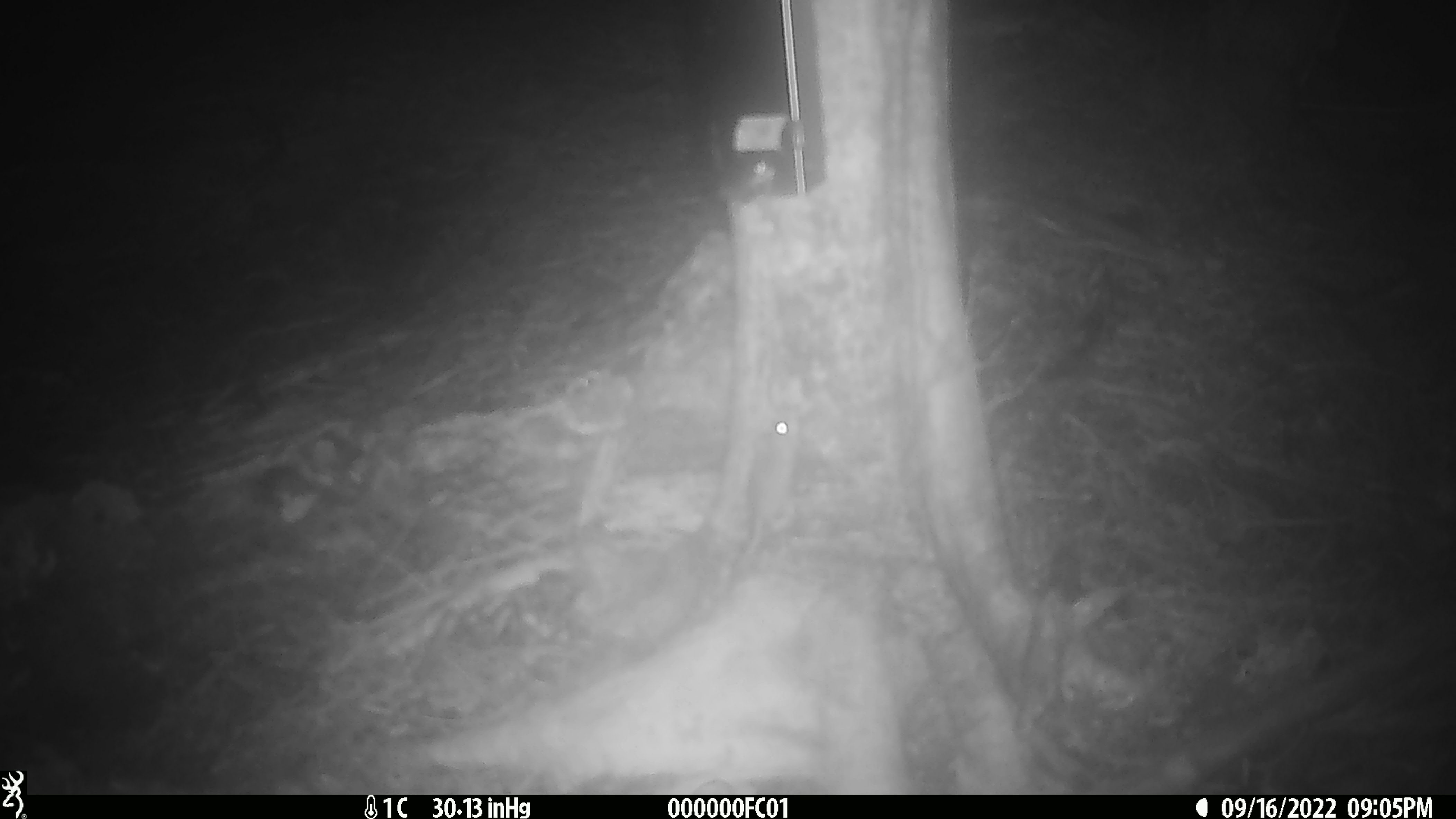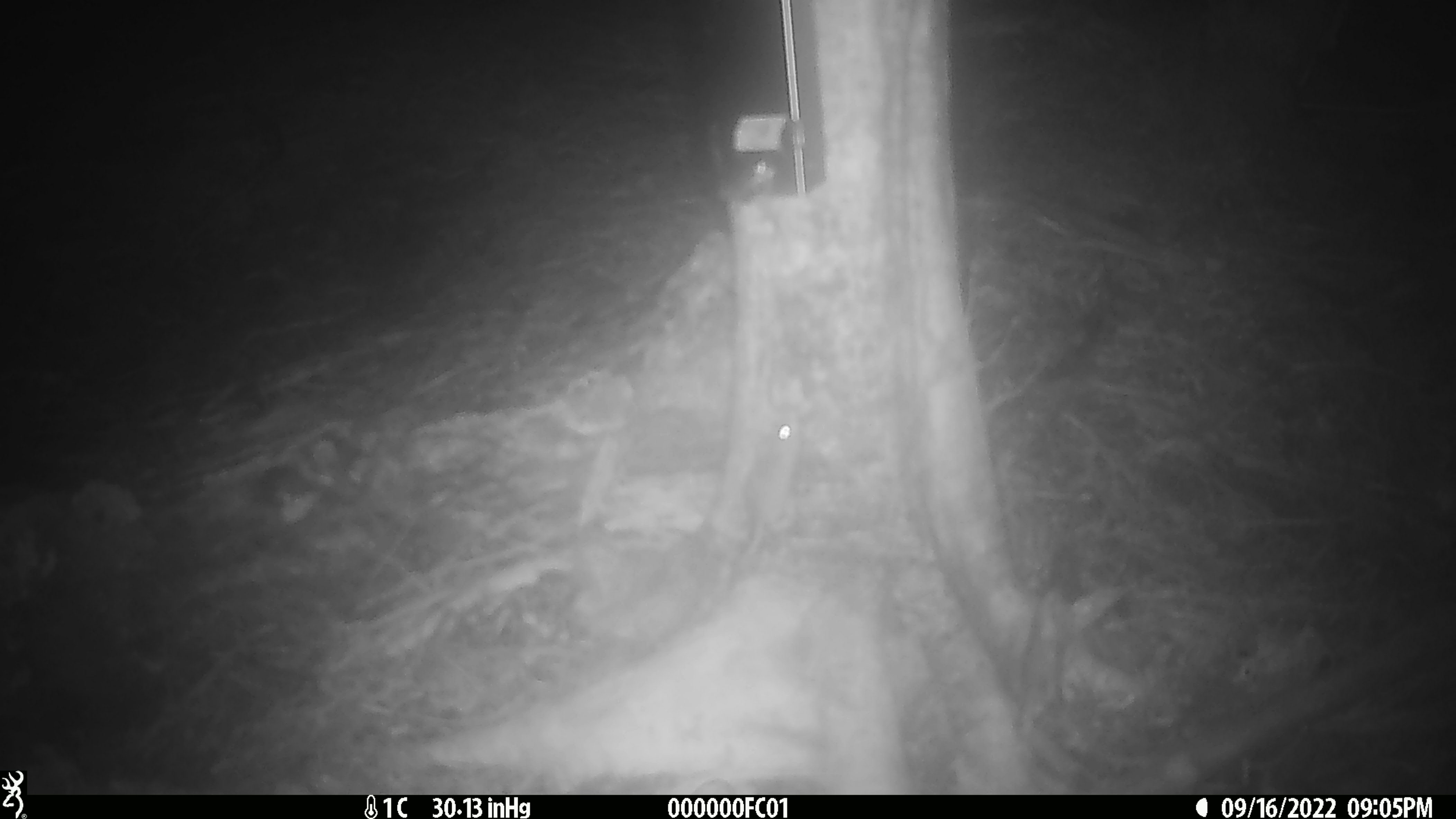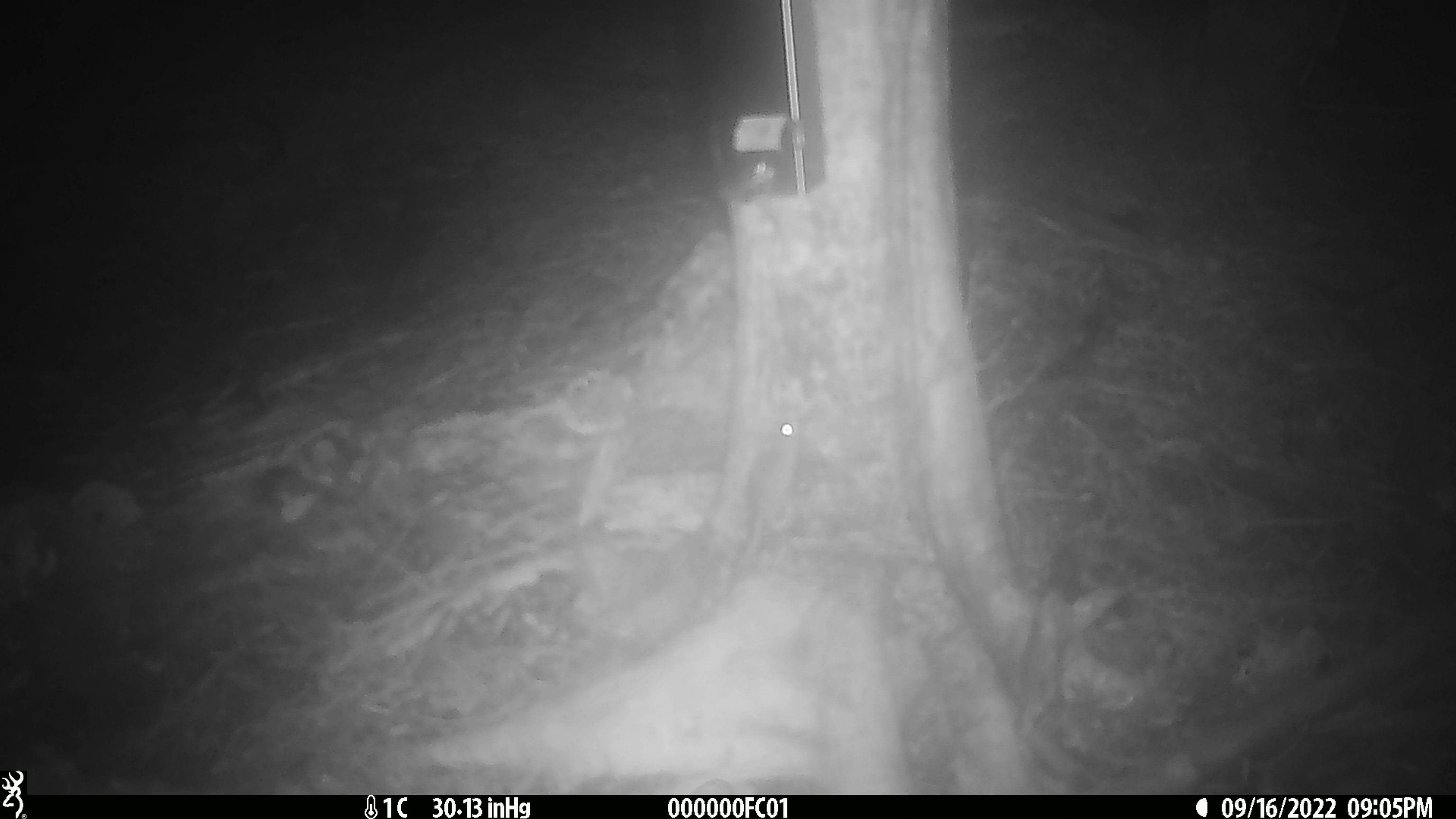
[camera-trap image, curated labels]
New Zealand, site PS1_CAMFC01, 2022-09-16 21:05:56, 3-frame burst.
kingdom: Animalia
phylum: Chordata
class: Mammalia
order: Rodentia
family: Muridae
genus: Mus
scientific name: Mus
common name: mouse